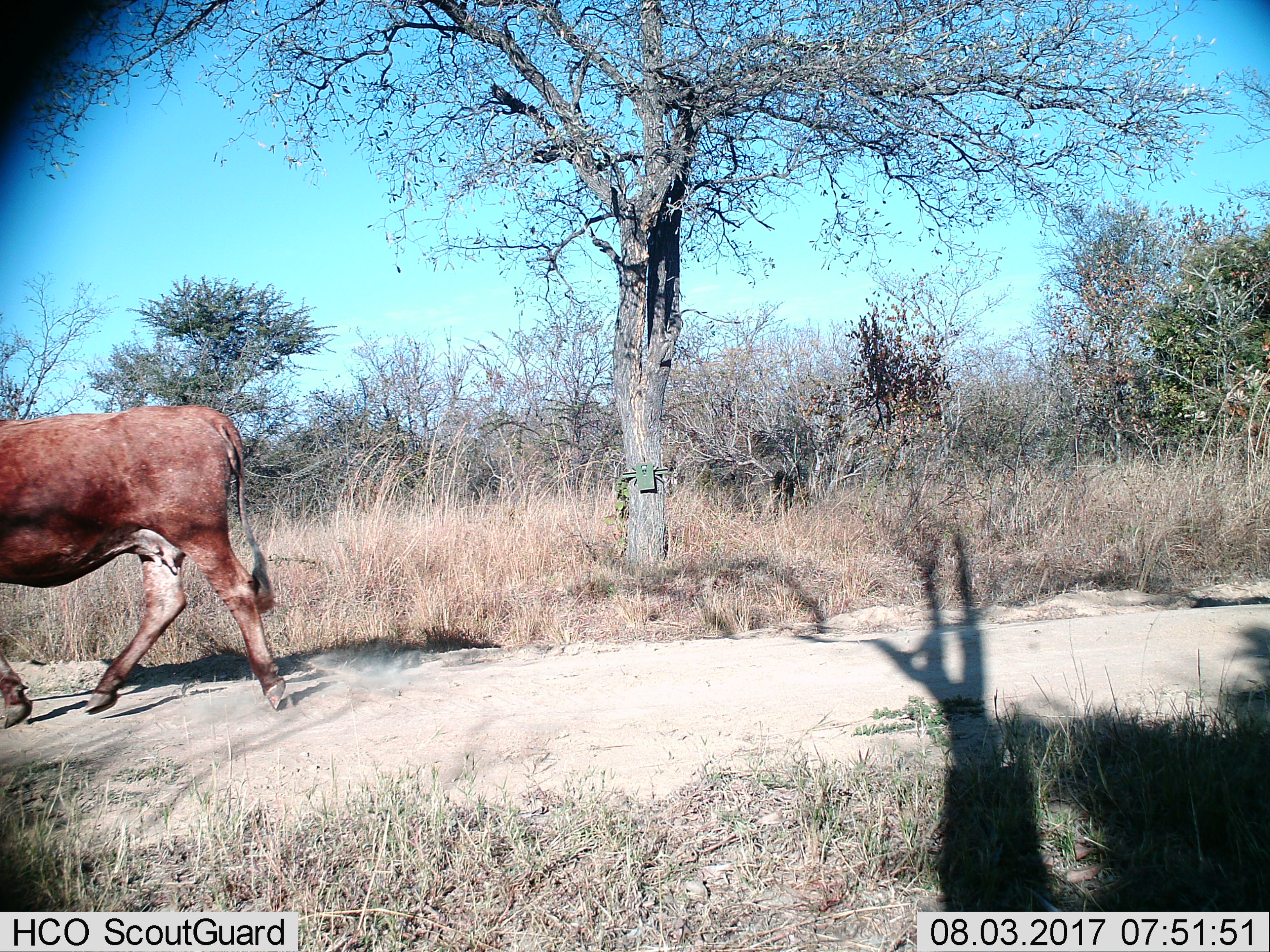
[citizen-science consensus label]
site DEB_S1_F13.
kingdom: Animalia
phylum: Chordata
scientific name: Vertebrata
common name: domestic animal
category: domesticanimal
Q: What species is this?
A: Domesticanimal (domestic animal) (Vertebrata).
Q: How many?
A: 1.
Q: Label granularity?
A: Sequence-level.